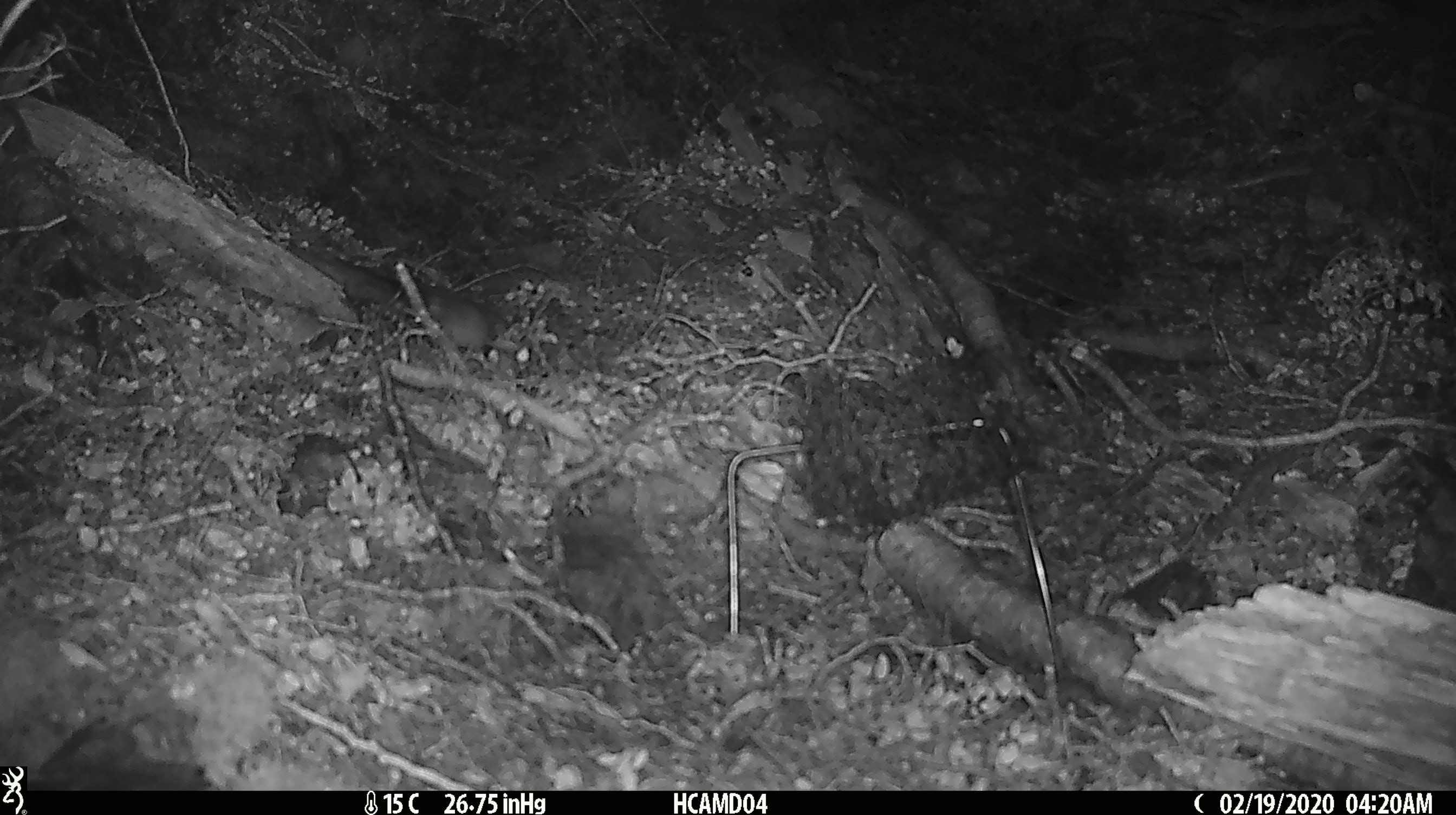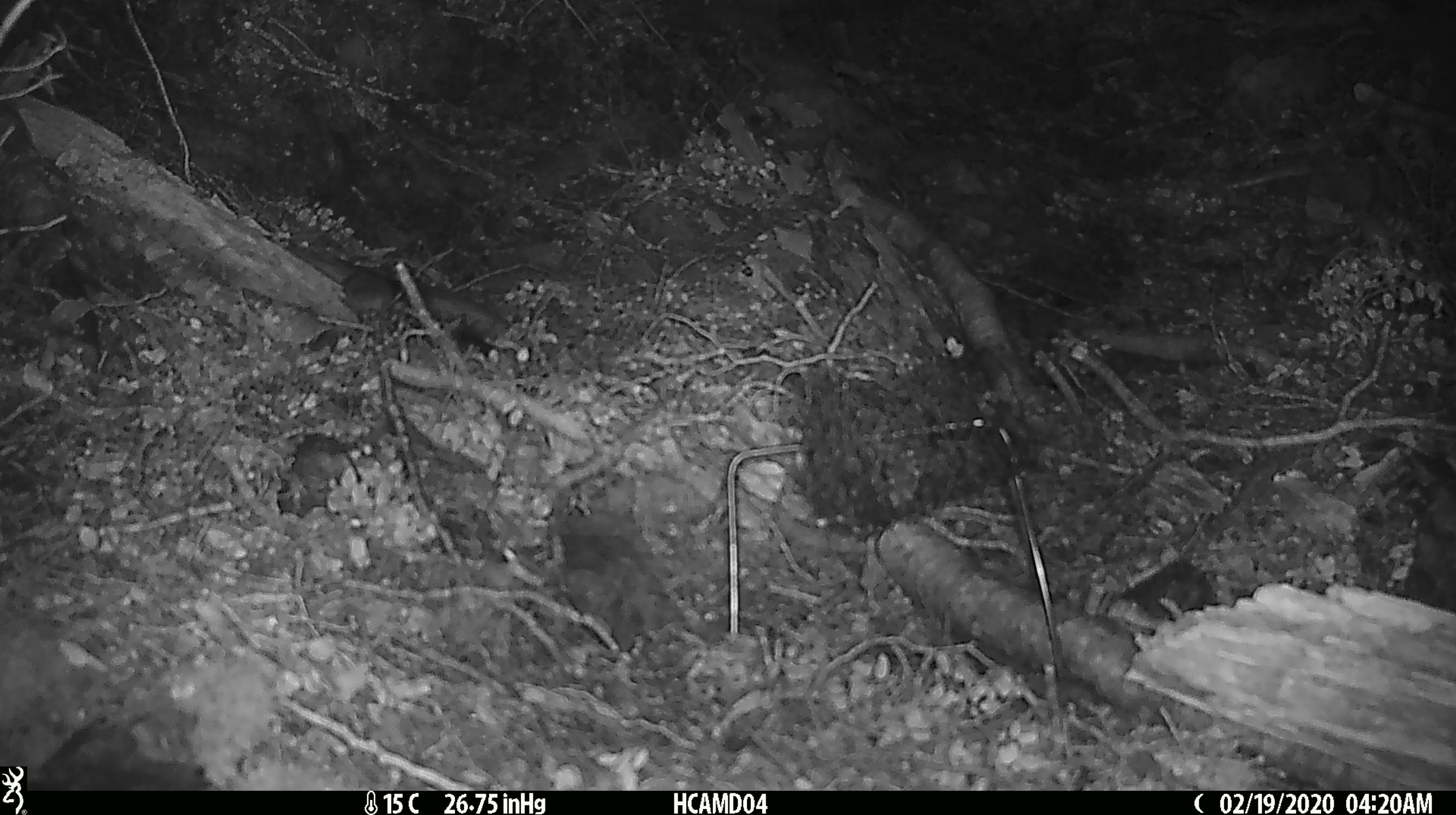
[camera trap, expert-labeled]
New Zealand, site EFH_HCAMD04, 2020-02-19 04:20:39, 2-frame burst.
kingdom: Animalia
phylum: Chordata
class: Mammalia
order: Rodentia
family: Muridae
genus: Mus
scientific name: Mus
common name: mouse